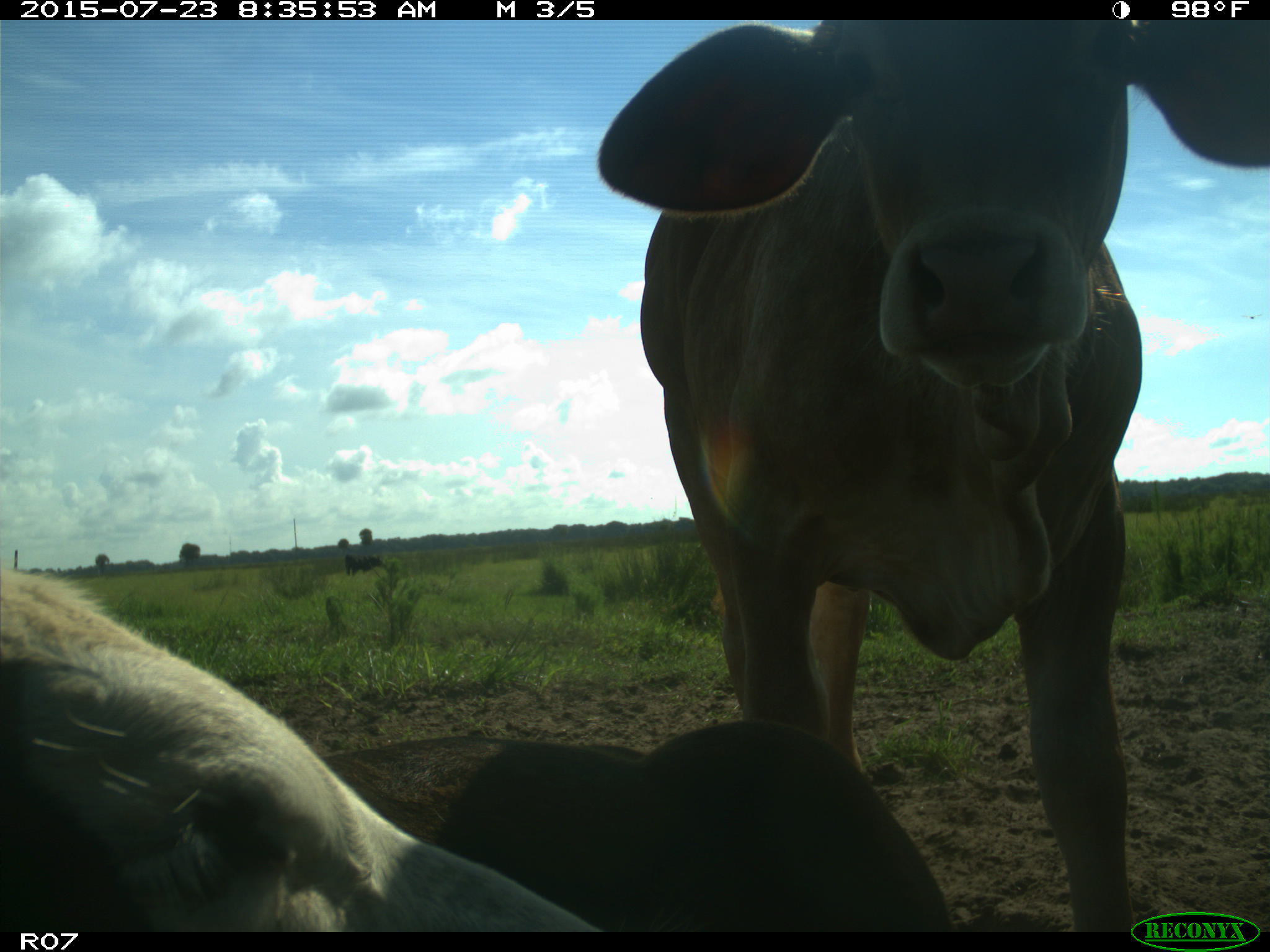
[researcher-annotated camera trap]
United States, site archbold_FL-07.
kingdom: Animalia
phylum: Chordata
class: Mammalia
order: Artiodactyla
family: Bovidae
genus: Bos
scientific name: Bos taurus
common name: domestic cow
Bos taurus (domestic cow).